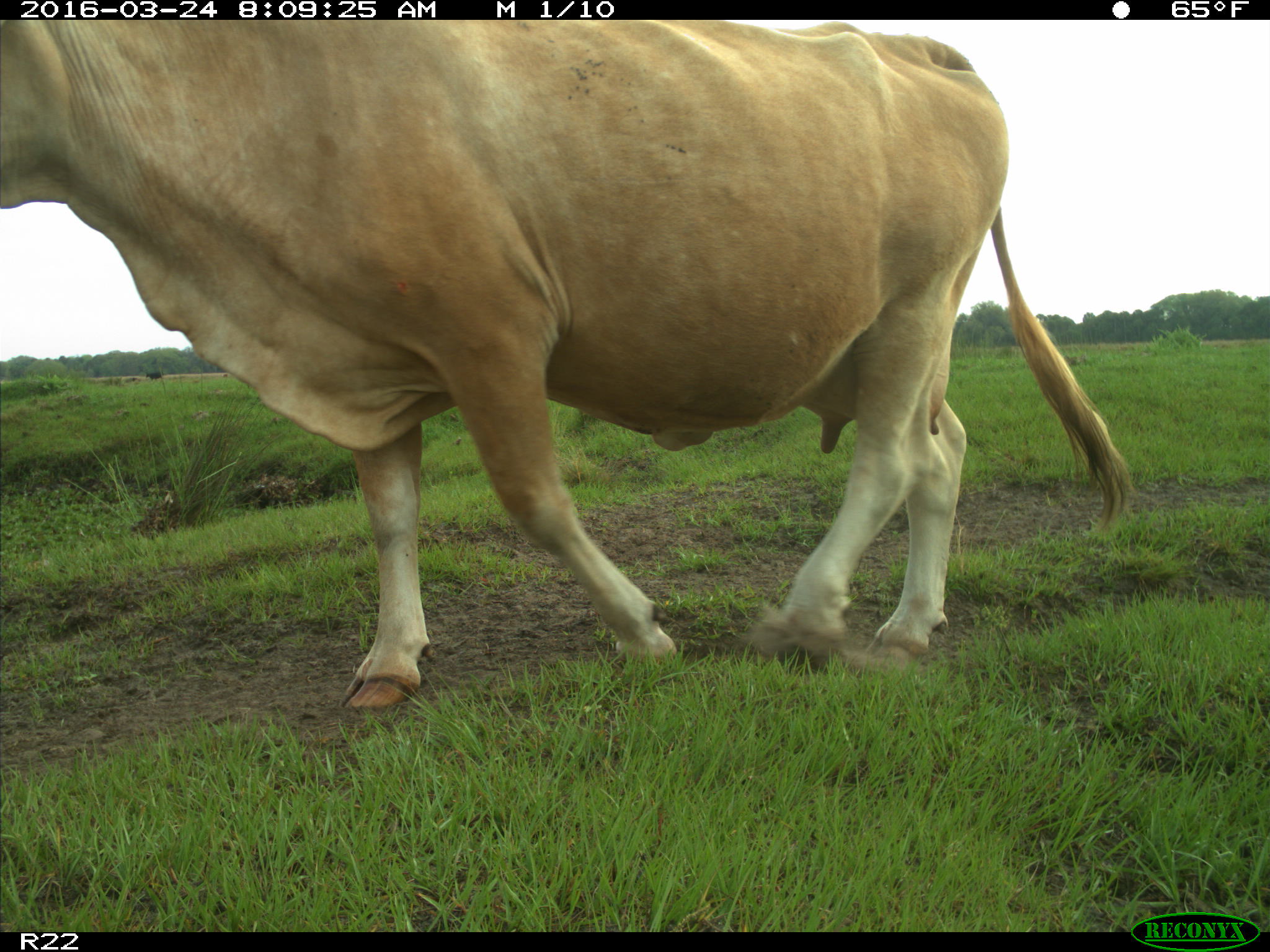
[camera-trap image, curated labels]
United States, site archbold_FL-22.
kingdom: Animalia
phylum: Chordata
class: Mammalia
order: Artiodactyla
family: Bovidae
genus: Bos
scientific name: Bos taurus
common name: domestic cow